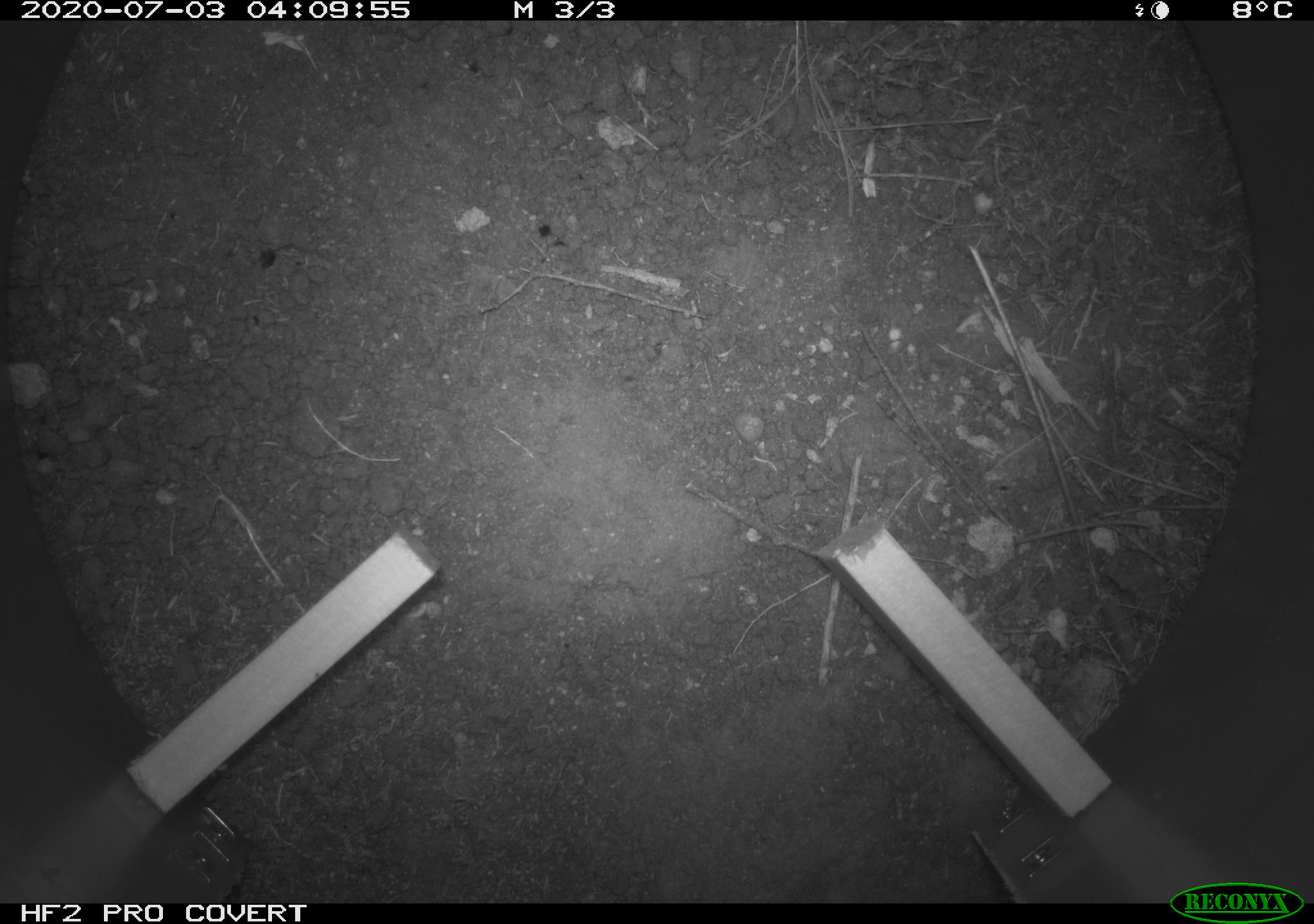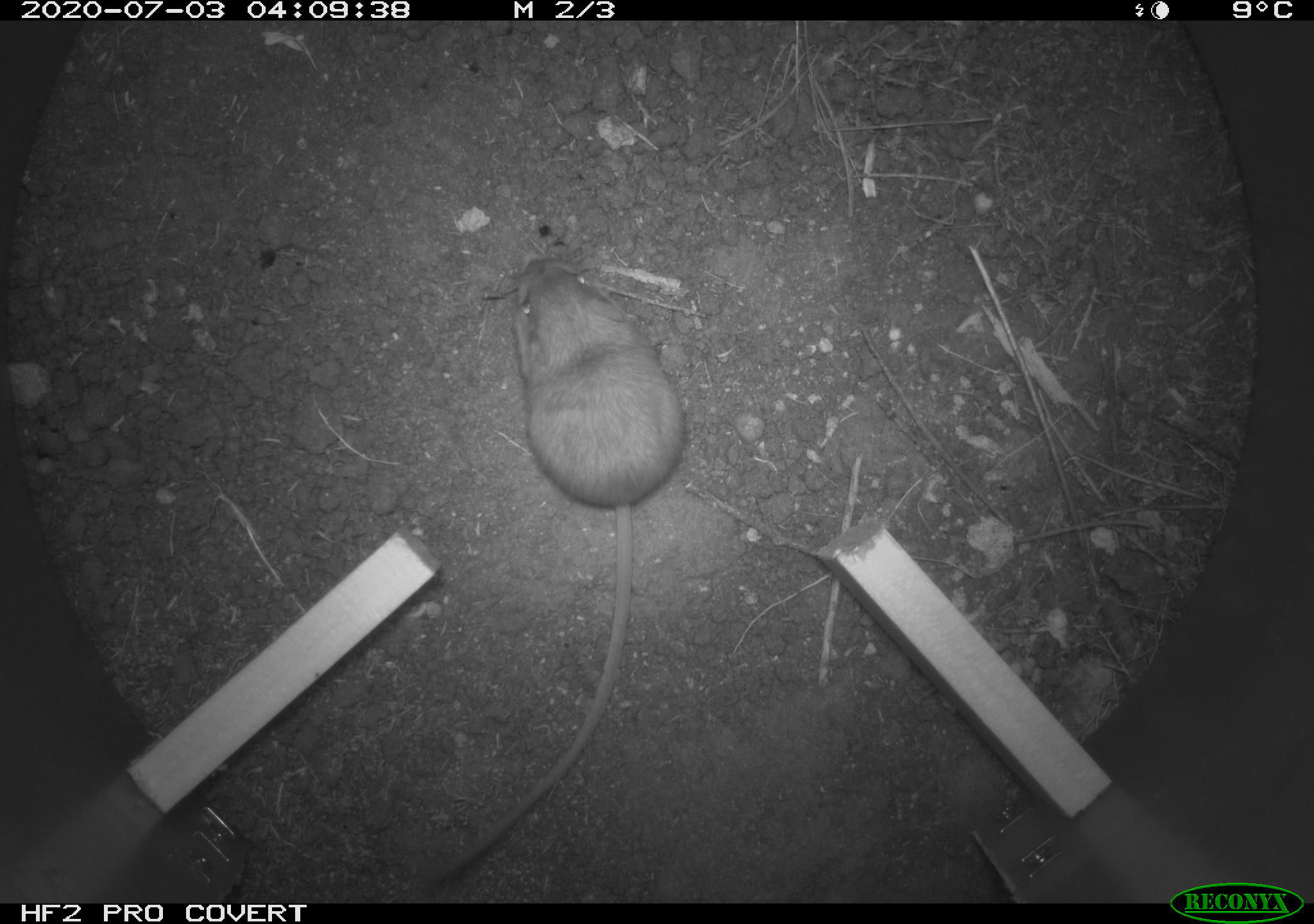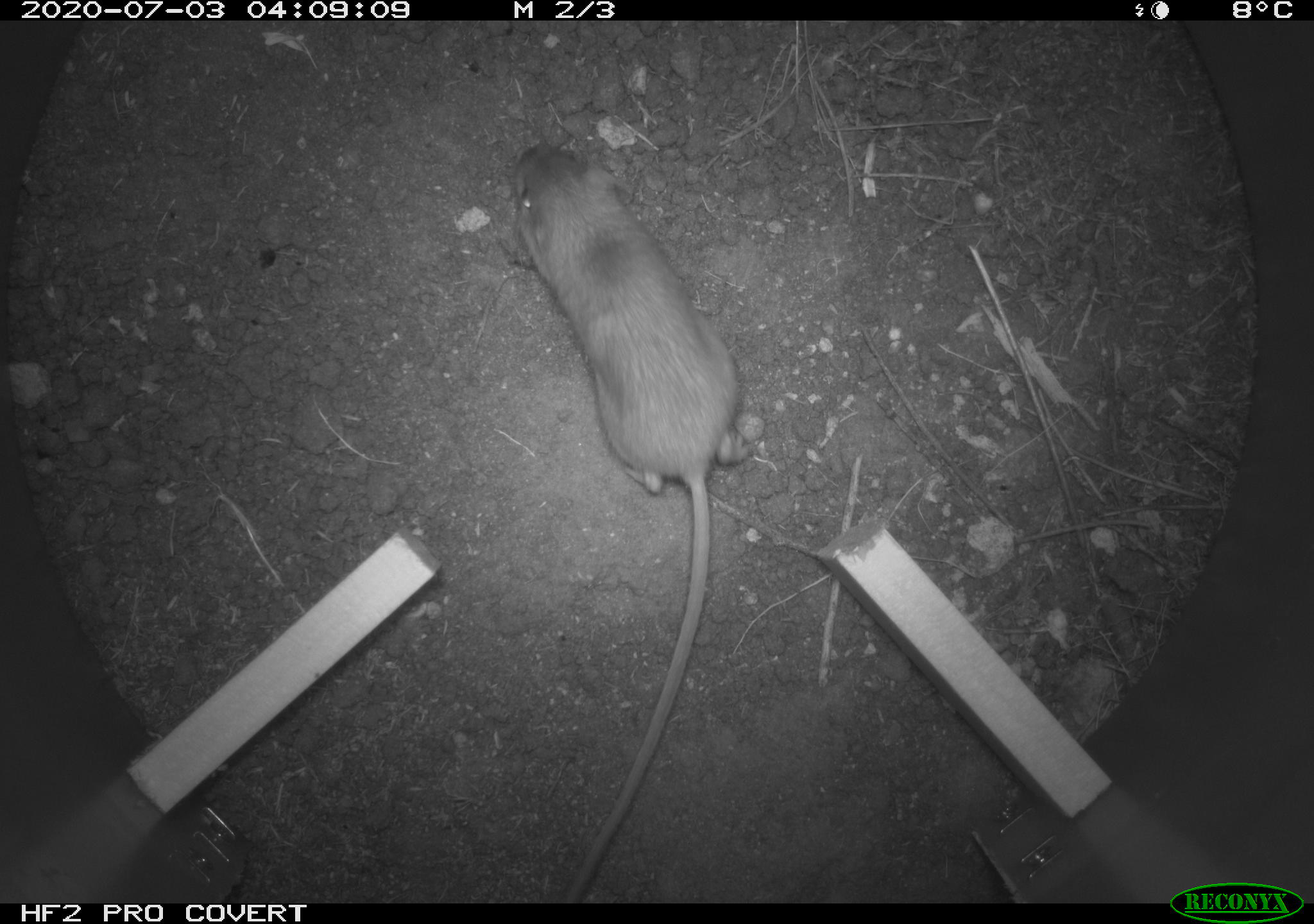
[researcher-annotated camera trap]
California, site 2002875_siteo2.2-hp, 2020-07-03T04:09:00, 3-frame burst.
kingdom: Animalia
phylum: Chordata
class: Mammalia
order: Rodentia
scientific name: Rodentia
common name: rodent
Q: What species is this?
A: Rodent (Rodentia).